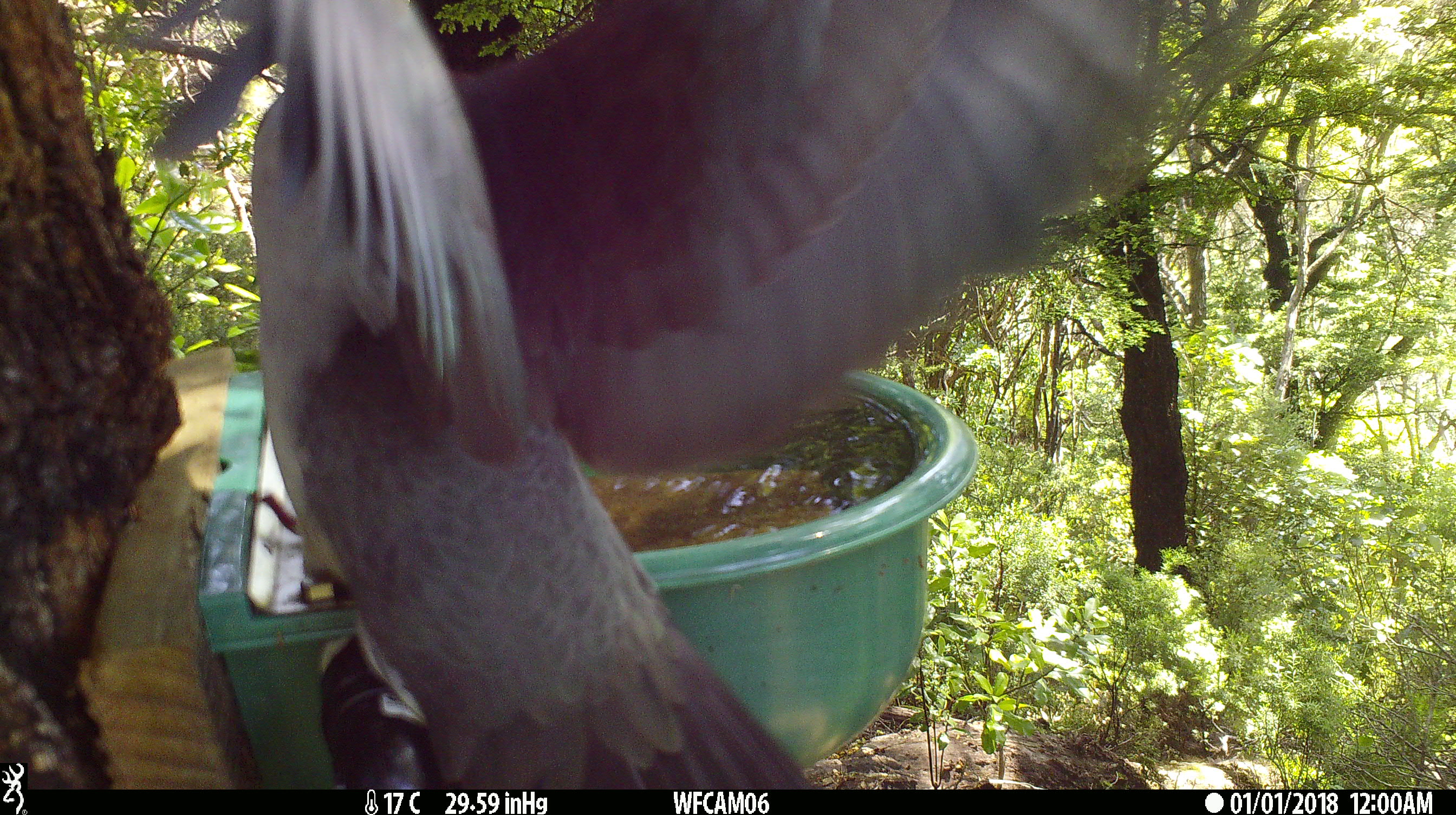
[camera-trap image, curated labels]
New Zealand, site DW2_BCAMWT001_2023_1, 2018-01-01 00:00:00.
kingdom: Animalia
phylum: Chordata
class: Aves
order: Columbiformes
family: Columbidae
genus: Hemiphaga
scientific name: Hemiphaga novaeseelandiae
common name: new zealand pigeon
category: kereru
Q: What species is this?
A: Kereru (new zealand pigeon) (Hemiphaga novaeseelandiae).